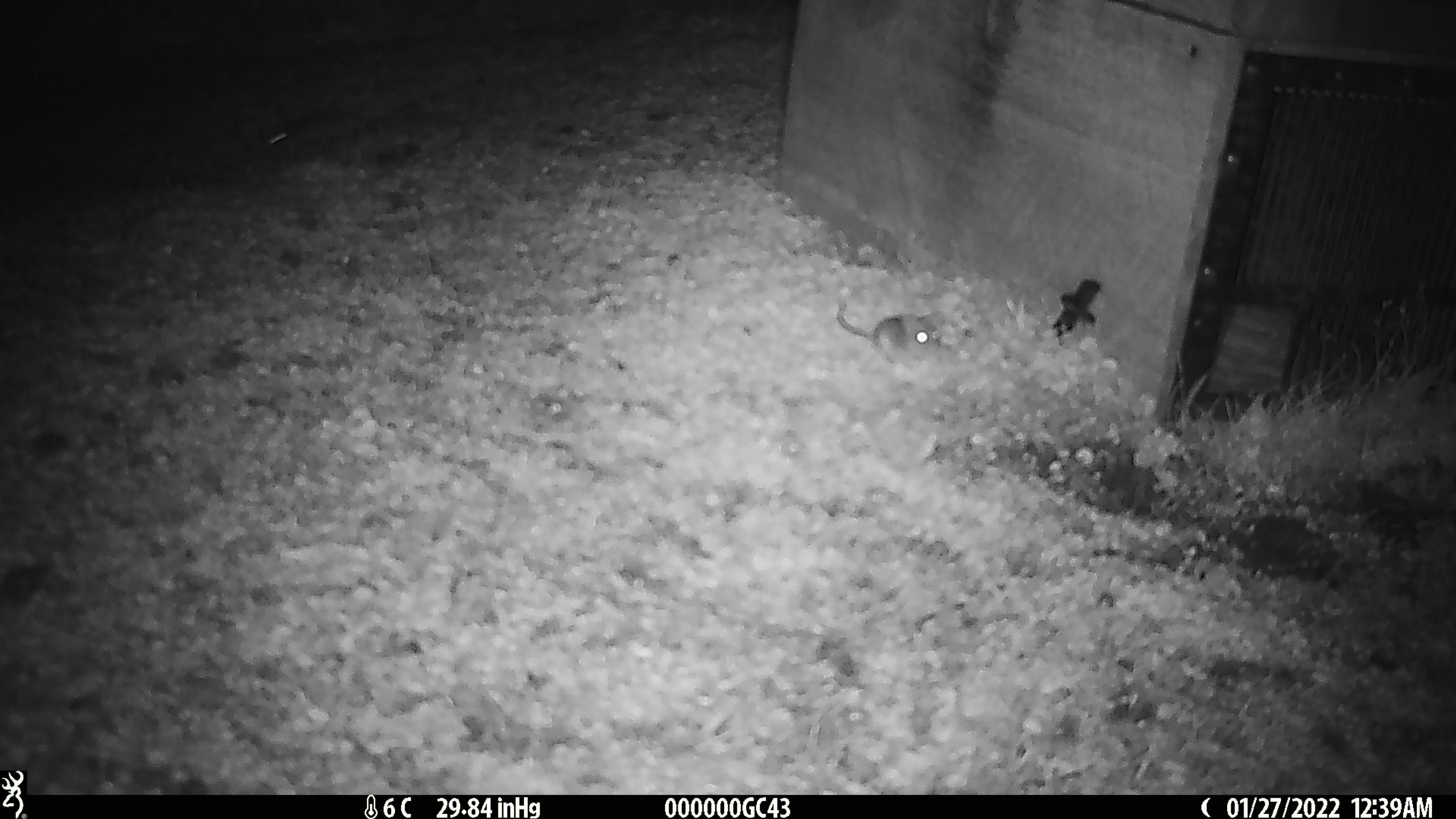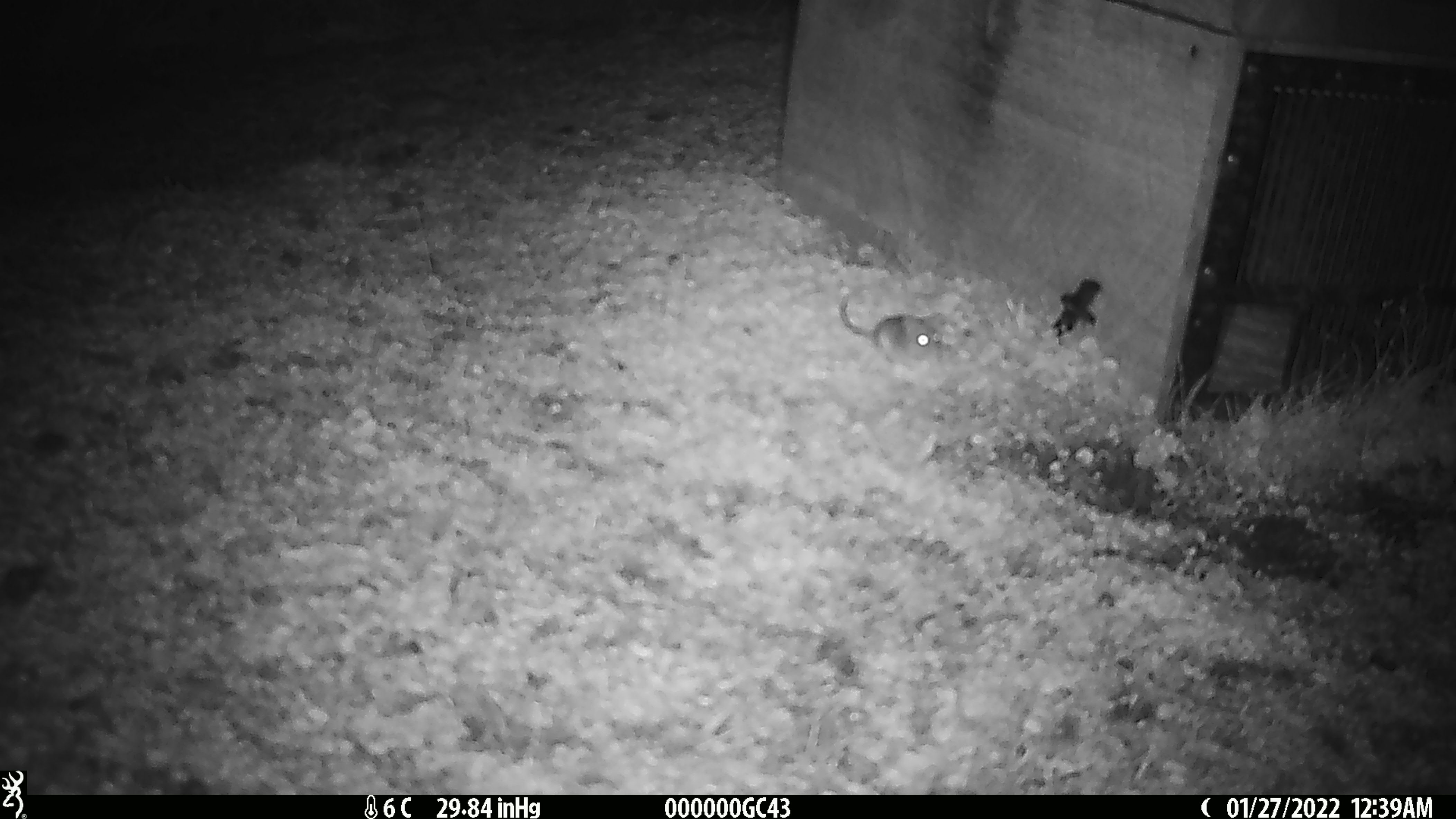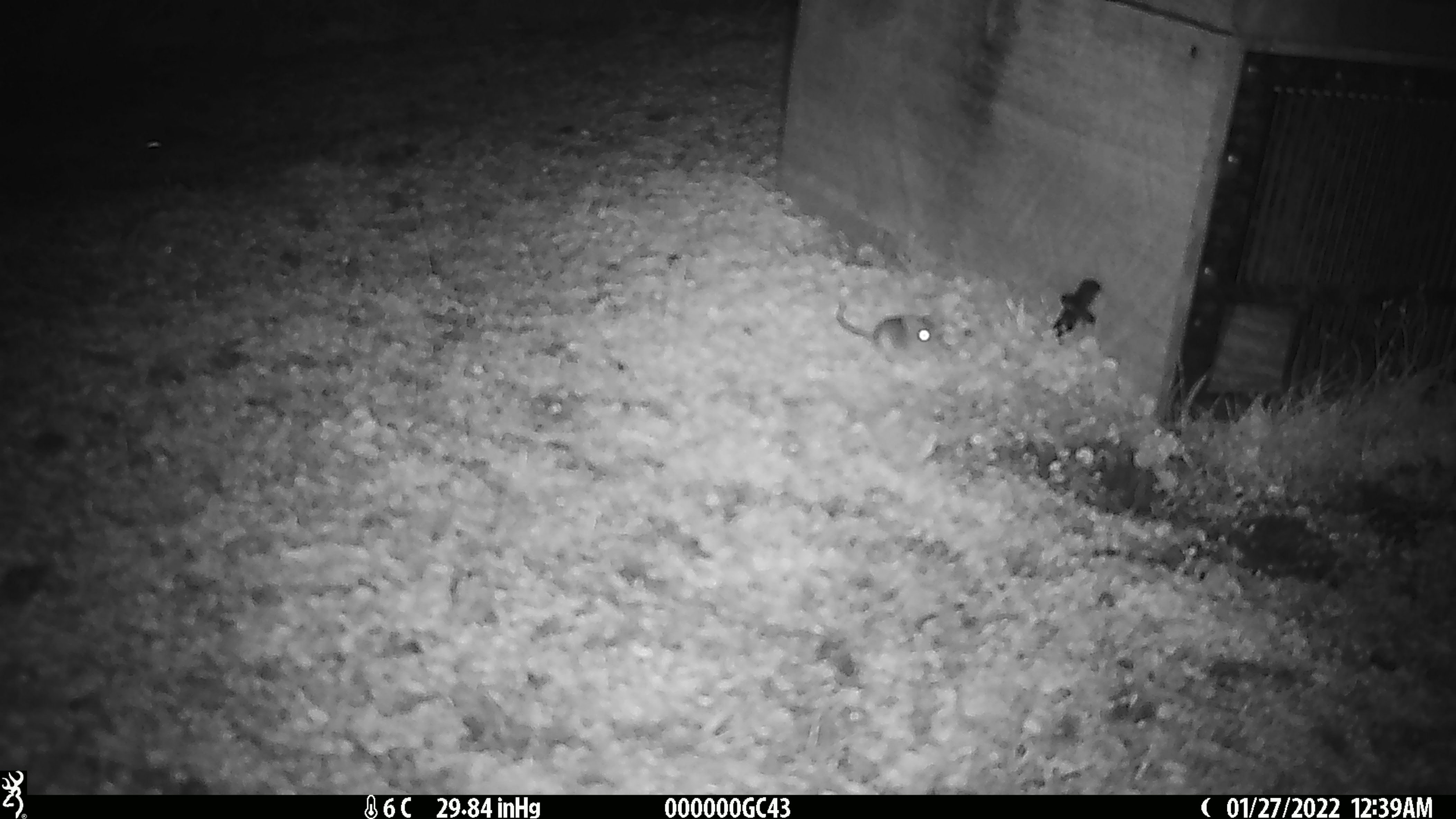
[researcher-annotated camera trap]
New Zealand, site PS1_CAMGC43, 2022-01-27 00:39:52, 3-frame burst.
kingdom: Animalia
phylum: Chordata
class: Mammalia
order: Rodentia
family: Muridae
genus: Mus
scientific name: Mus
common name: mouse